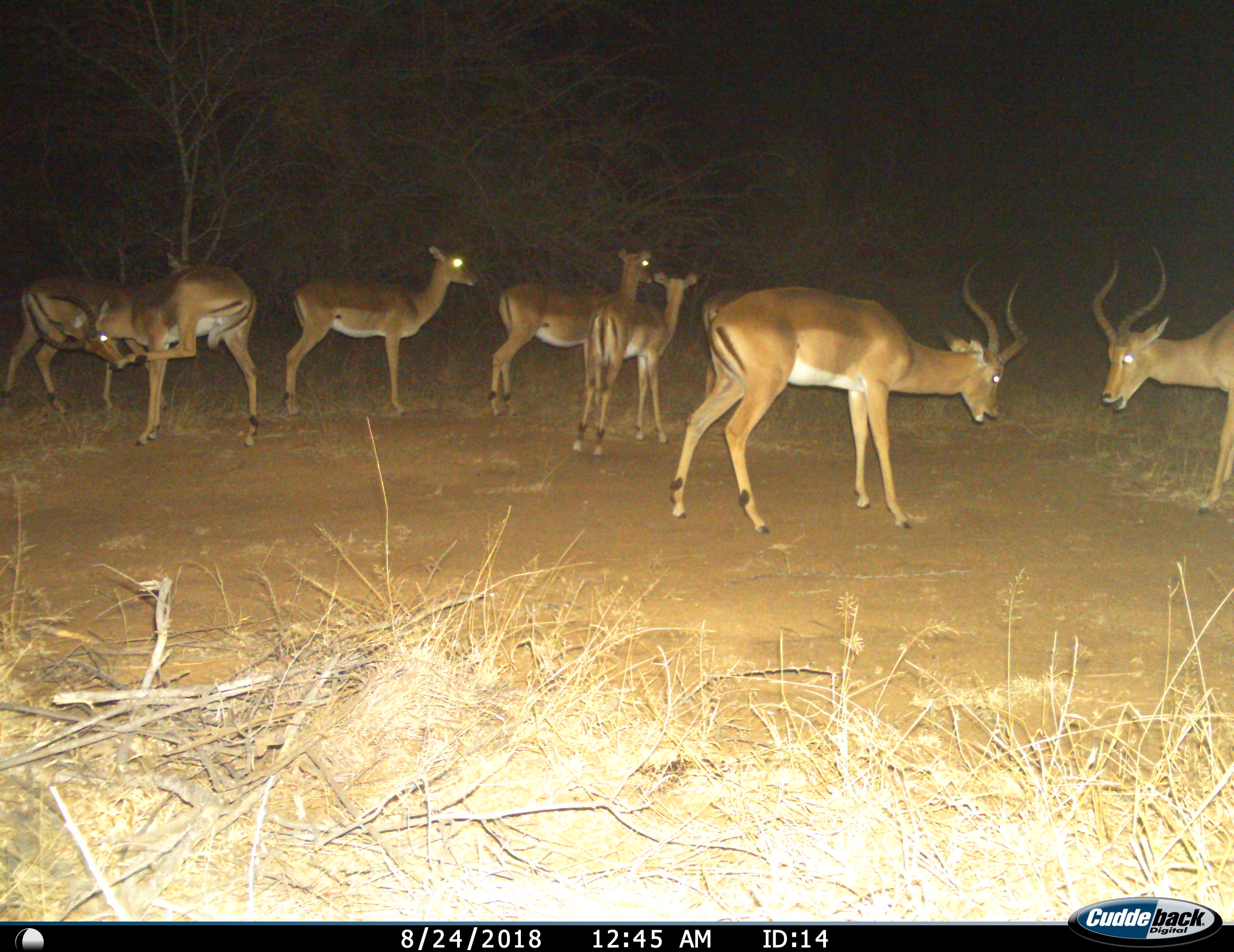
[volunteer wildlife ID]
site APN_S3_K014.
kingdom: Animalia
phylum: Chordata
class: Mammalia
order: Artiodactyla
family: Bovidae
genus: Aepyceros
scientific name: Aepyceros melampus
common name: impala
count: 8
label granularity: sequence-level